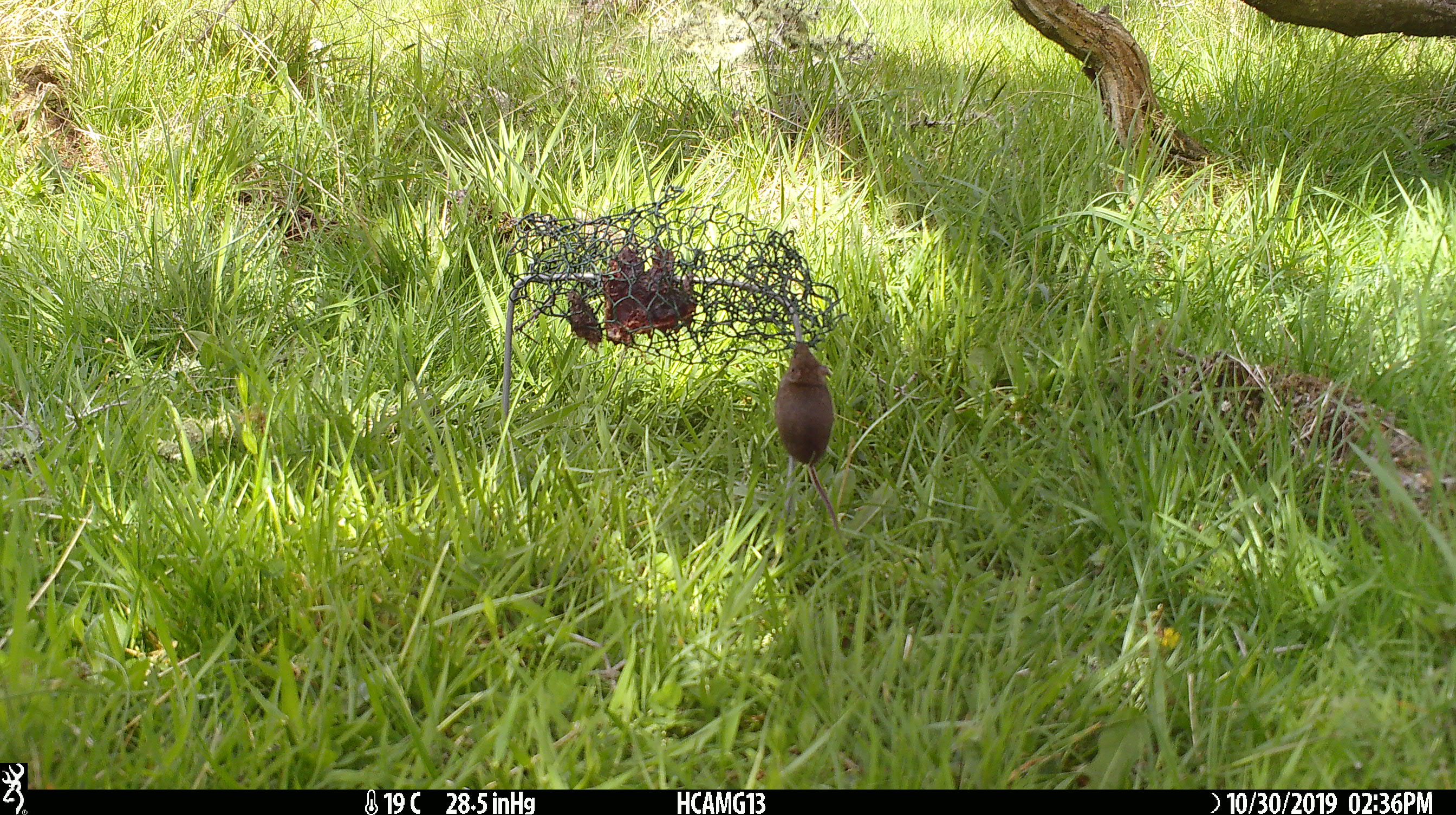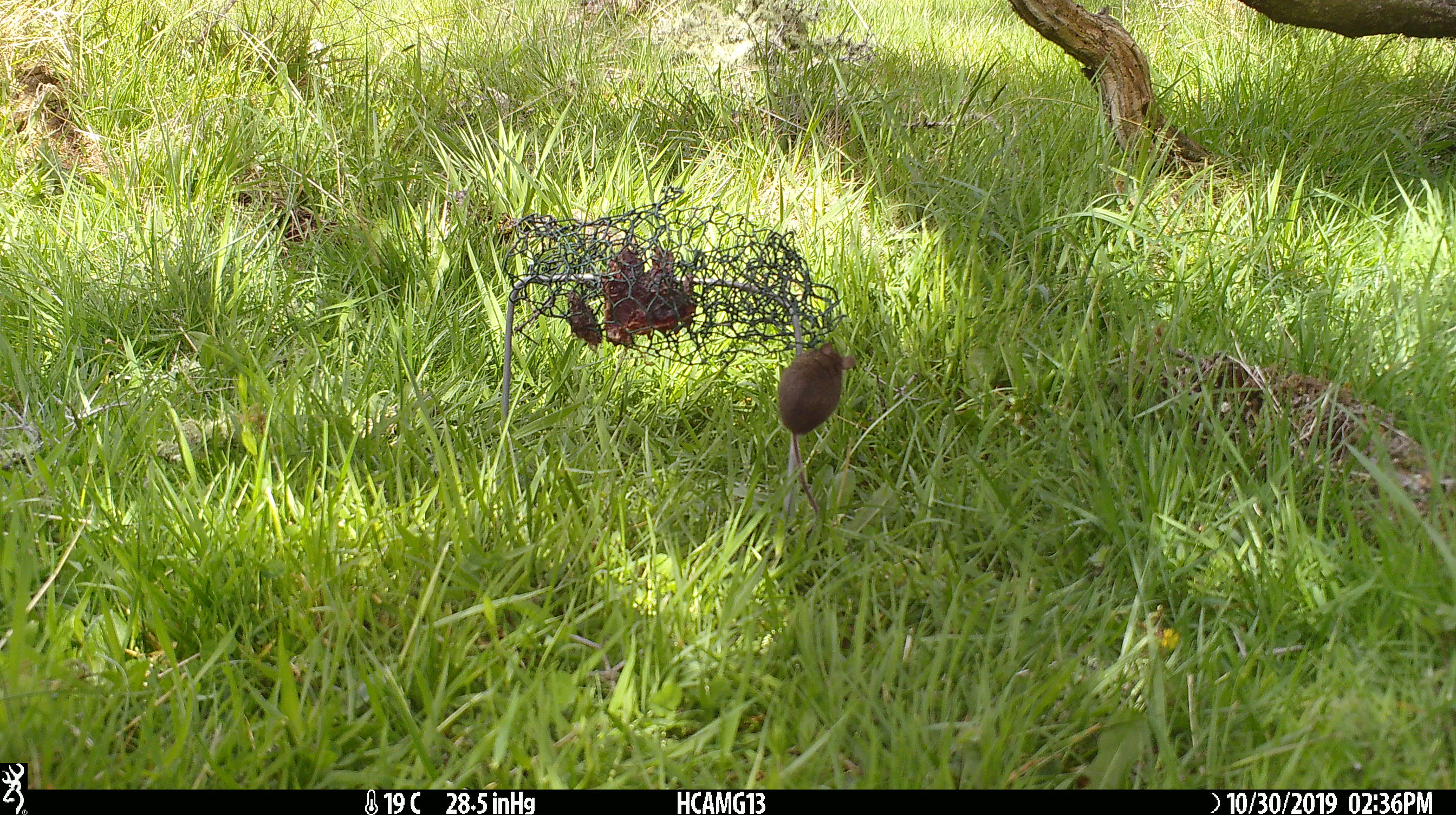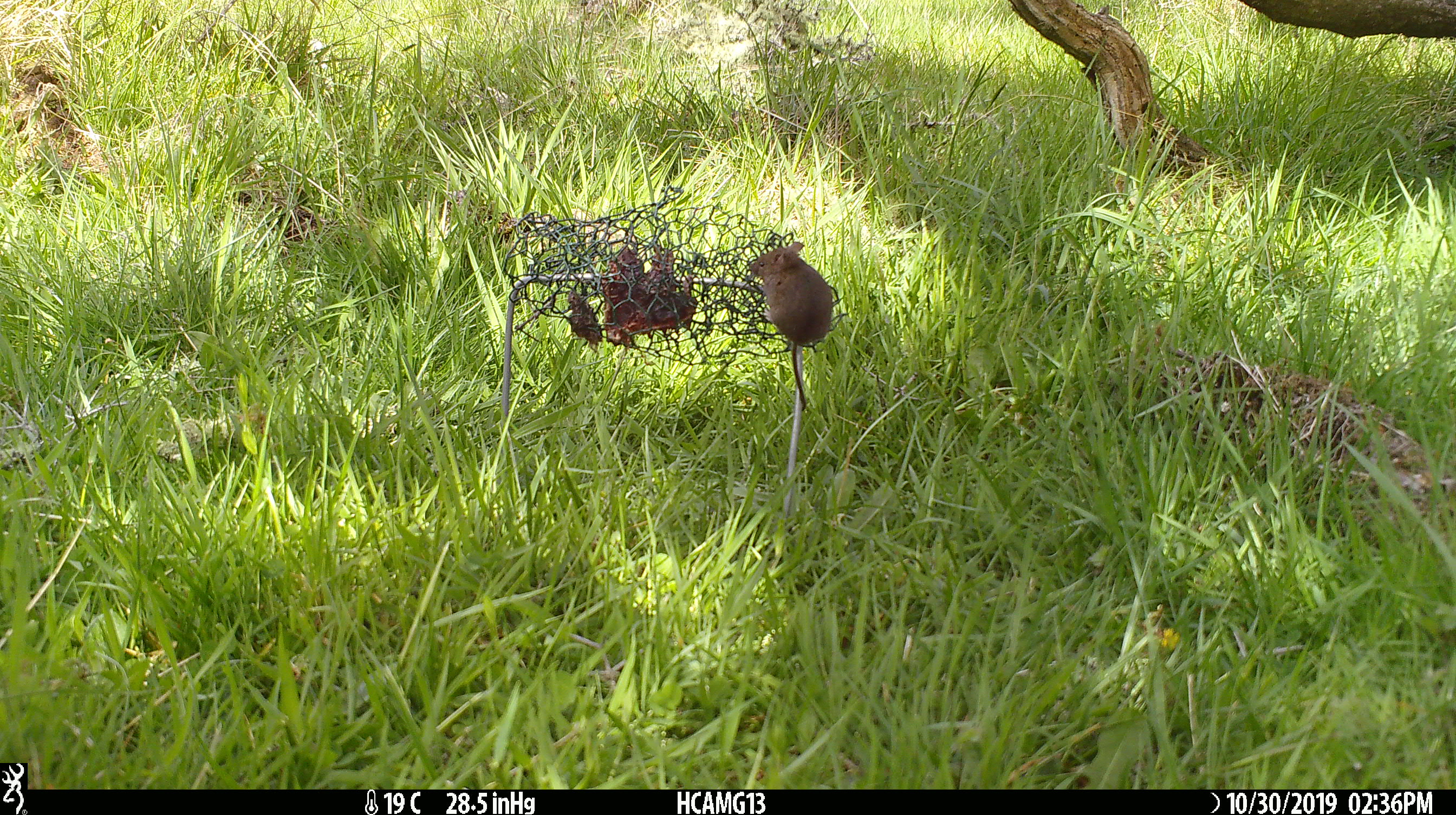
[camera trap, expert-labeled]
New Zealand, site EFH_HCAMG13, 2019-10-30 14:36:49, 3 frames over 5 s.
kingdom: Animalia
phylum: Chordata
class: Mammalia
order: Rodentia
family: Muridae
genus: Mus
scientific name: Mus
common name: mouse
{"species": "mouse (Mus)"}